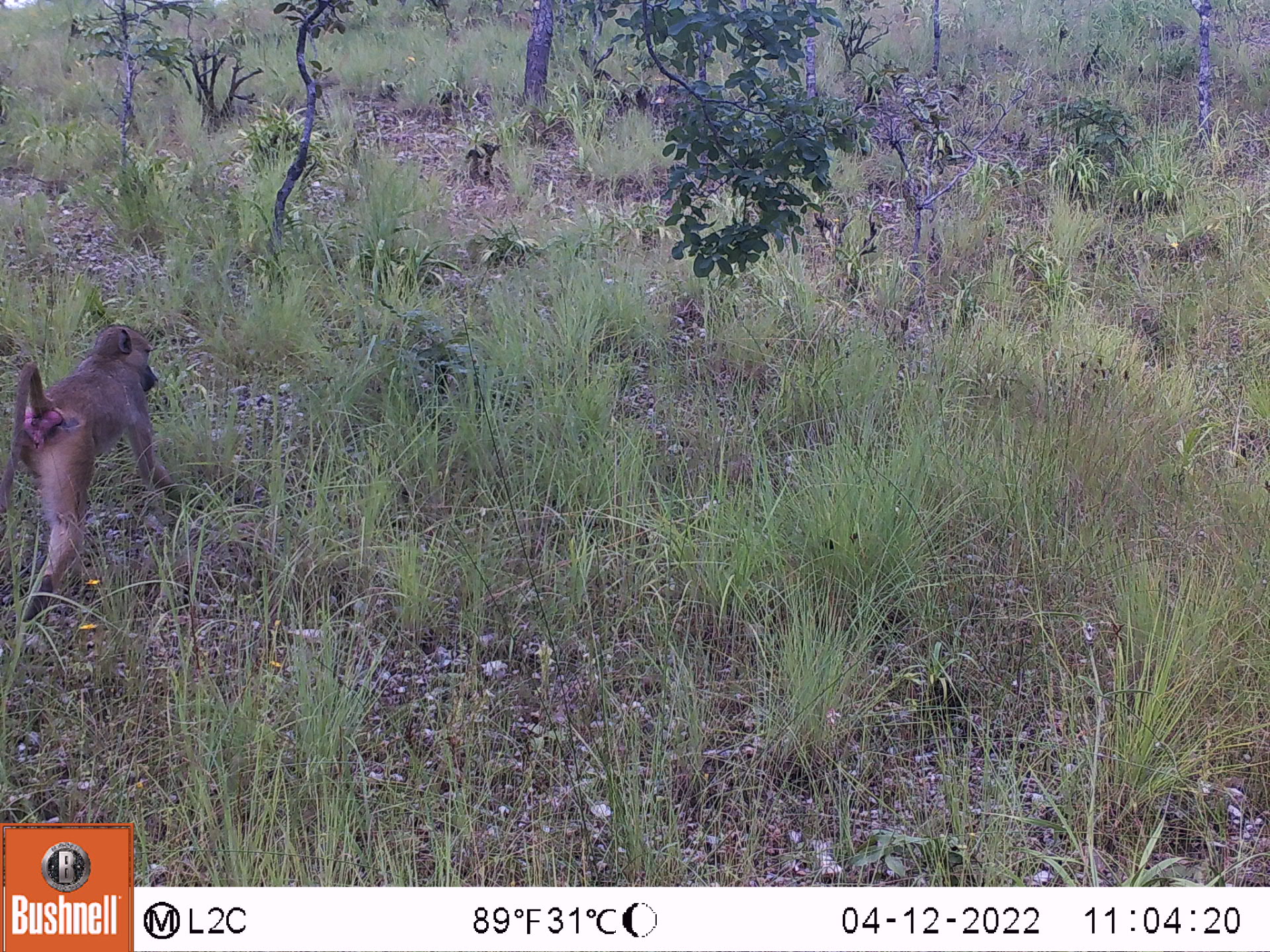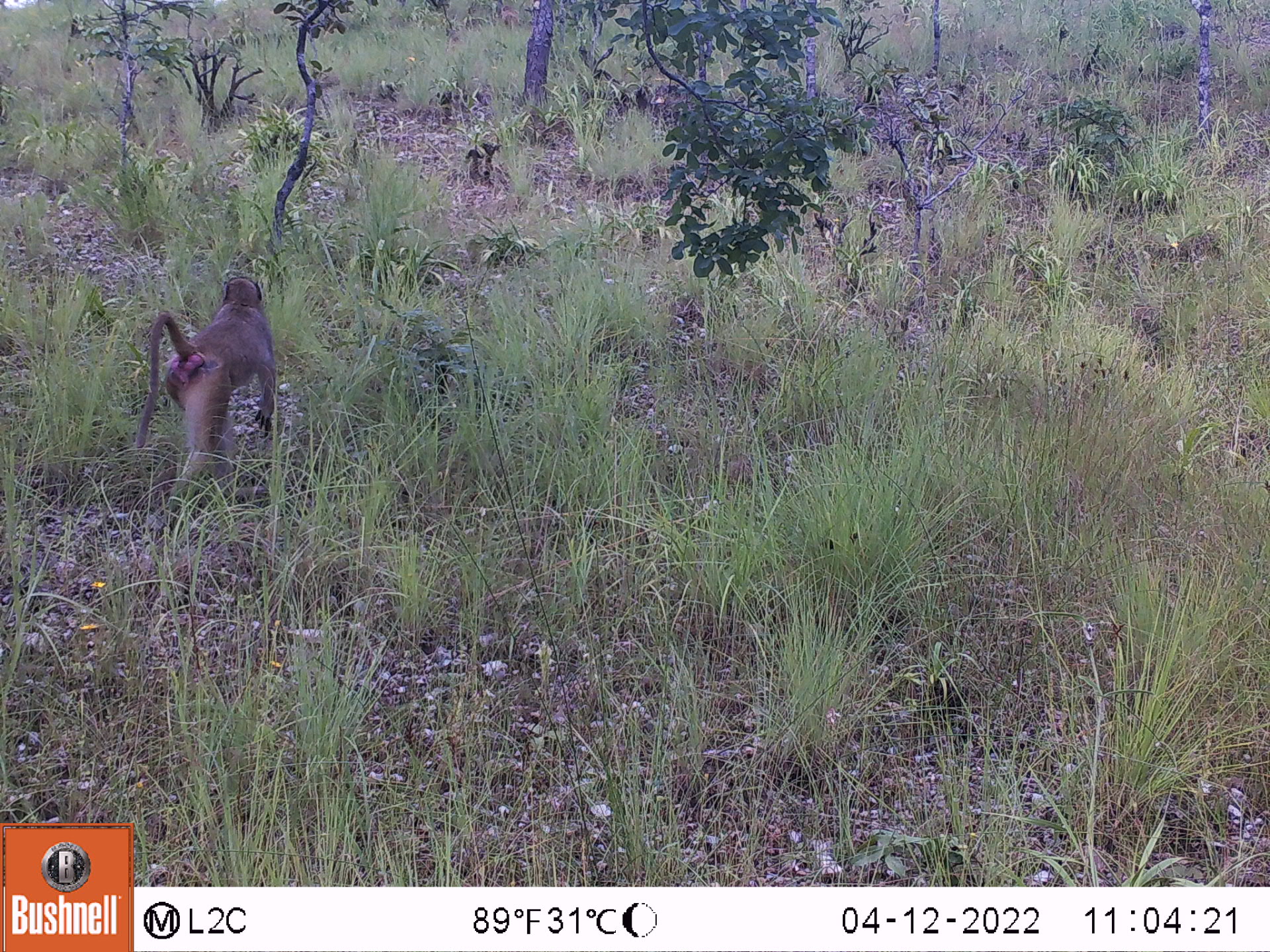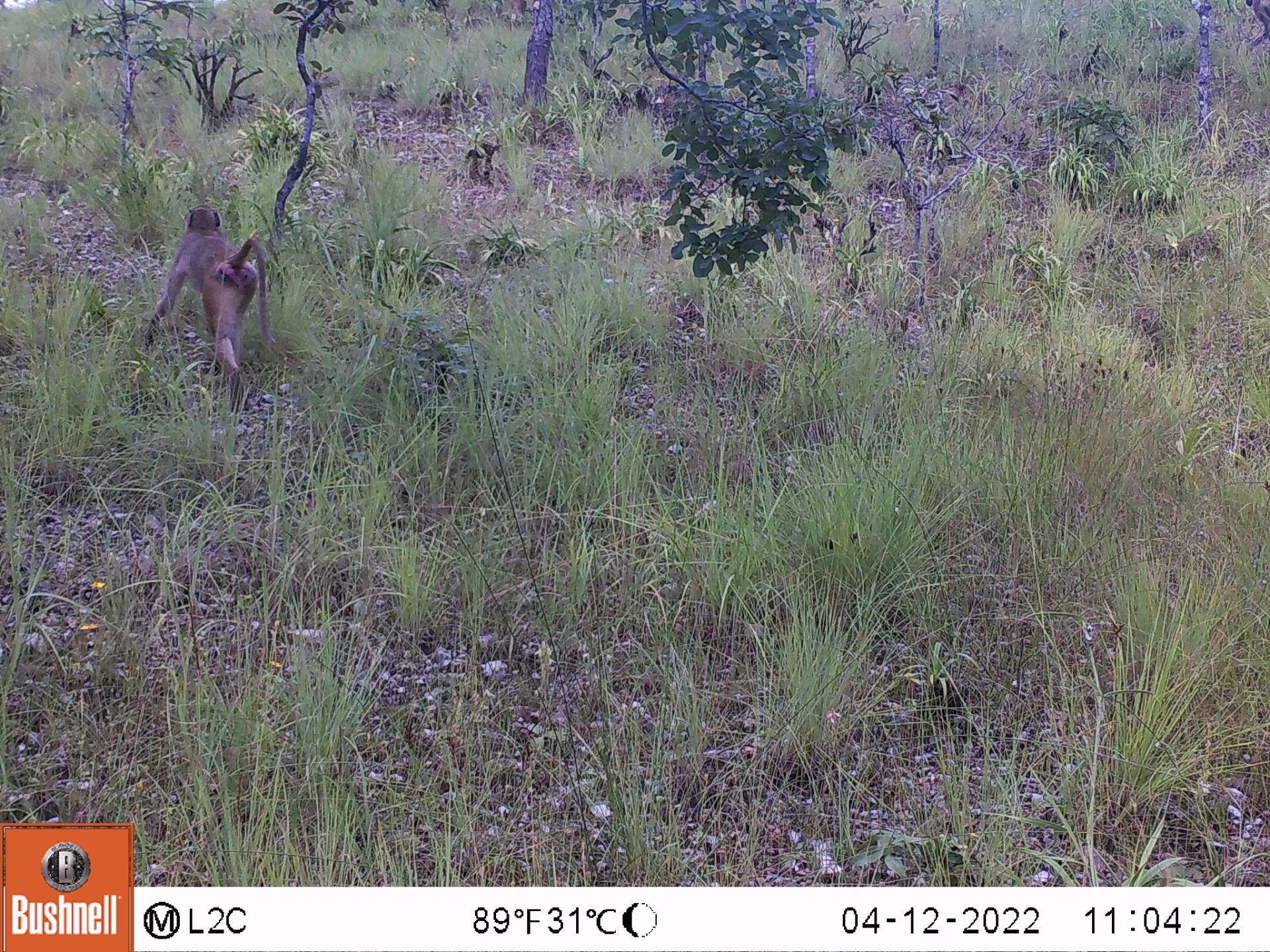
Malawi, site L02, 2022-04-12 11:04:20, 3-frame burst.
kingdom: Animalia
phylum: Chordata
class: Mammalia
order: Primates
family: Cercopithecidae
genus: Papio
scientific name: Papio cynocephalus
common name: yellow baboon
Yellow baboon (Papio cynocephalus), count 1.